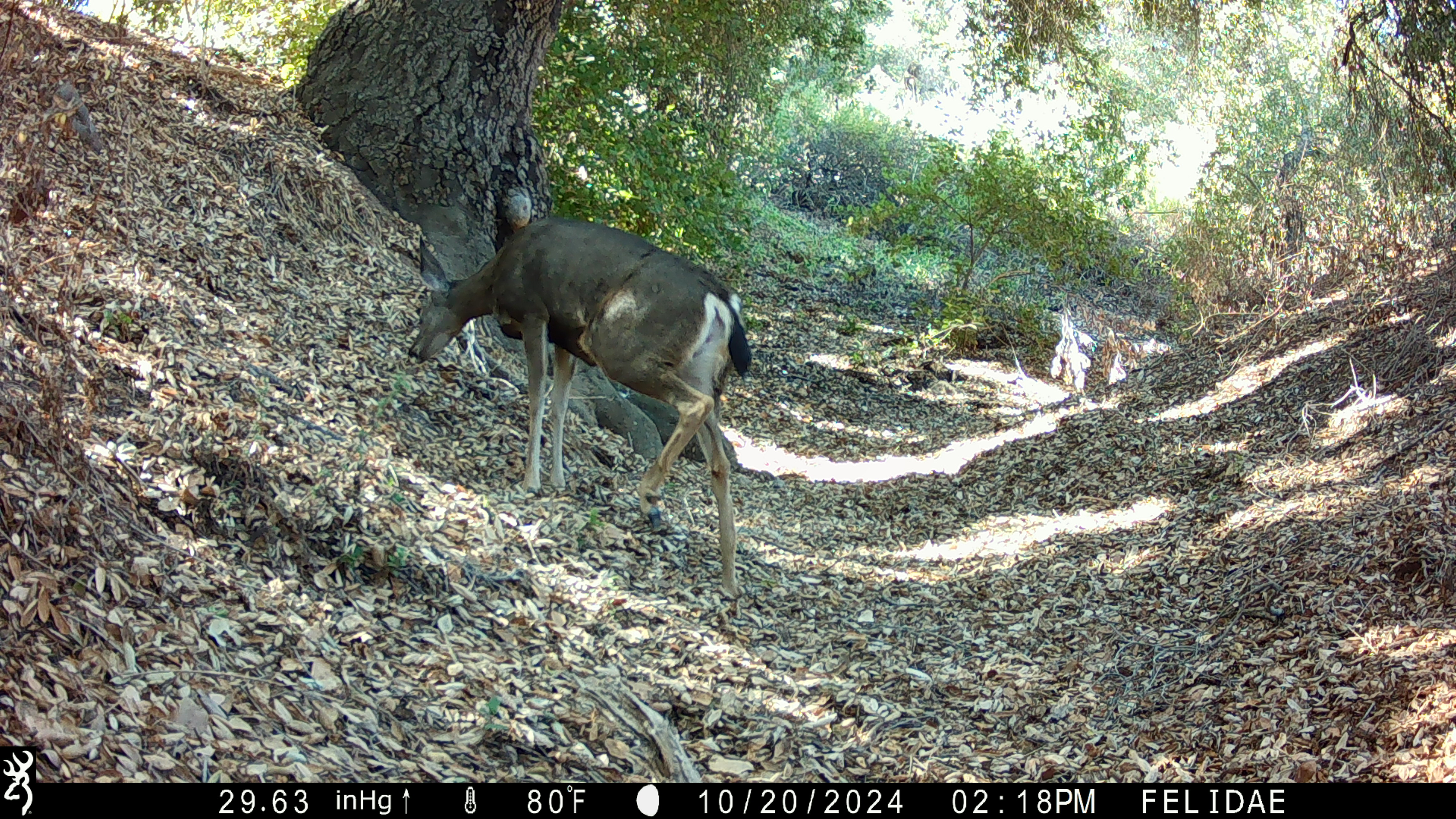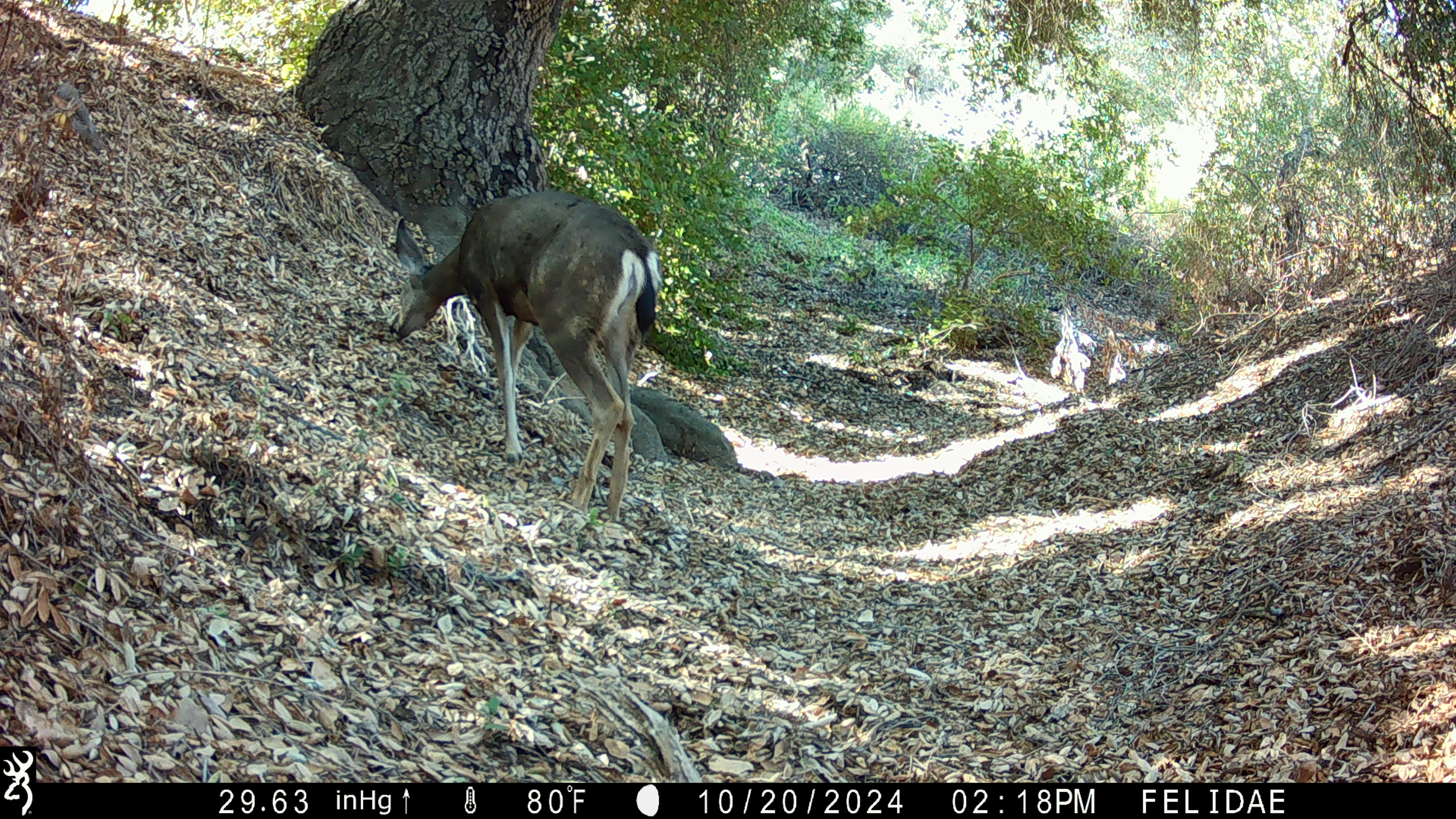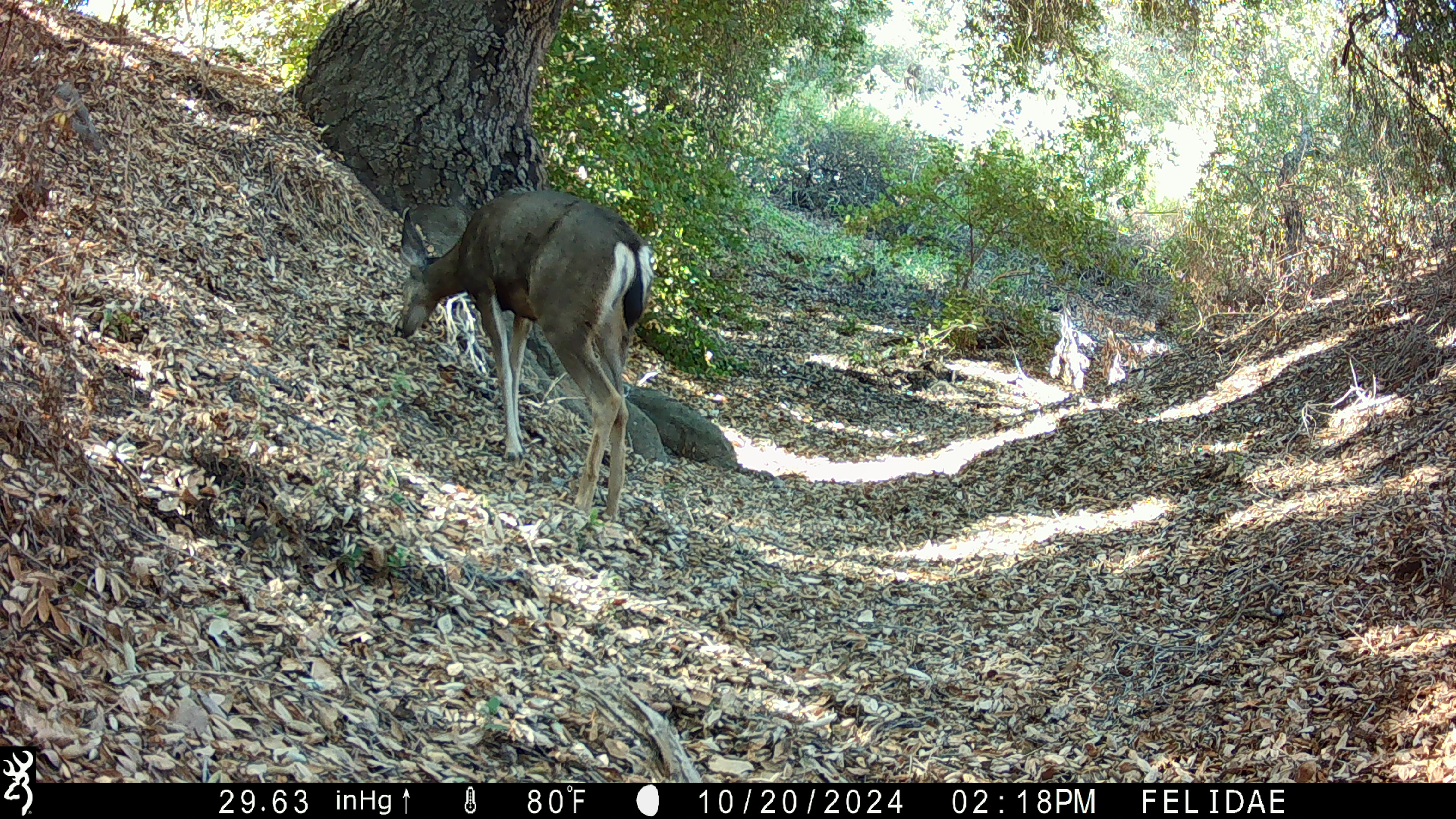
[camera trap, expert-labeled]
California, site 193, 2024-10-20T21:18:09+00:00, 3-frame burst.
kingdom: Animalia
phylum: Chordata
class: Mammalia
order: Artiodactyla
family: Cervidae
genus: Odocoileus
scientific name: Odocoileus hemionus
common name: mule deer